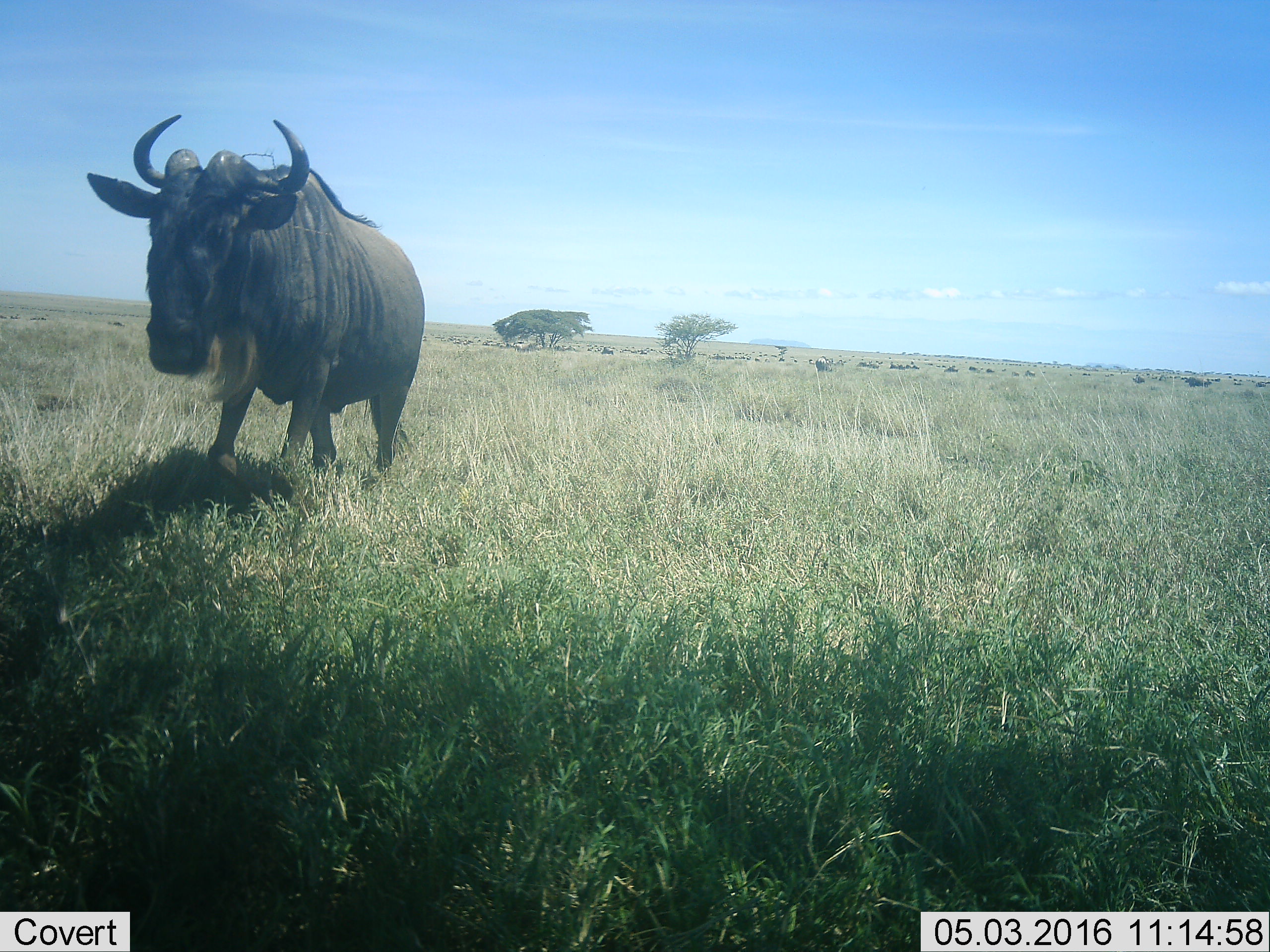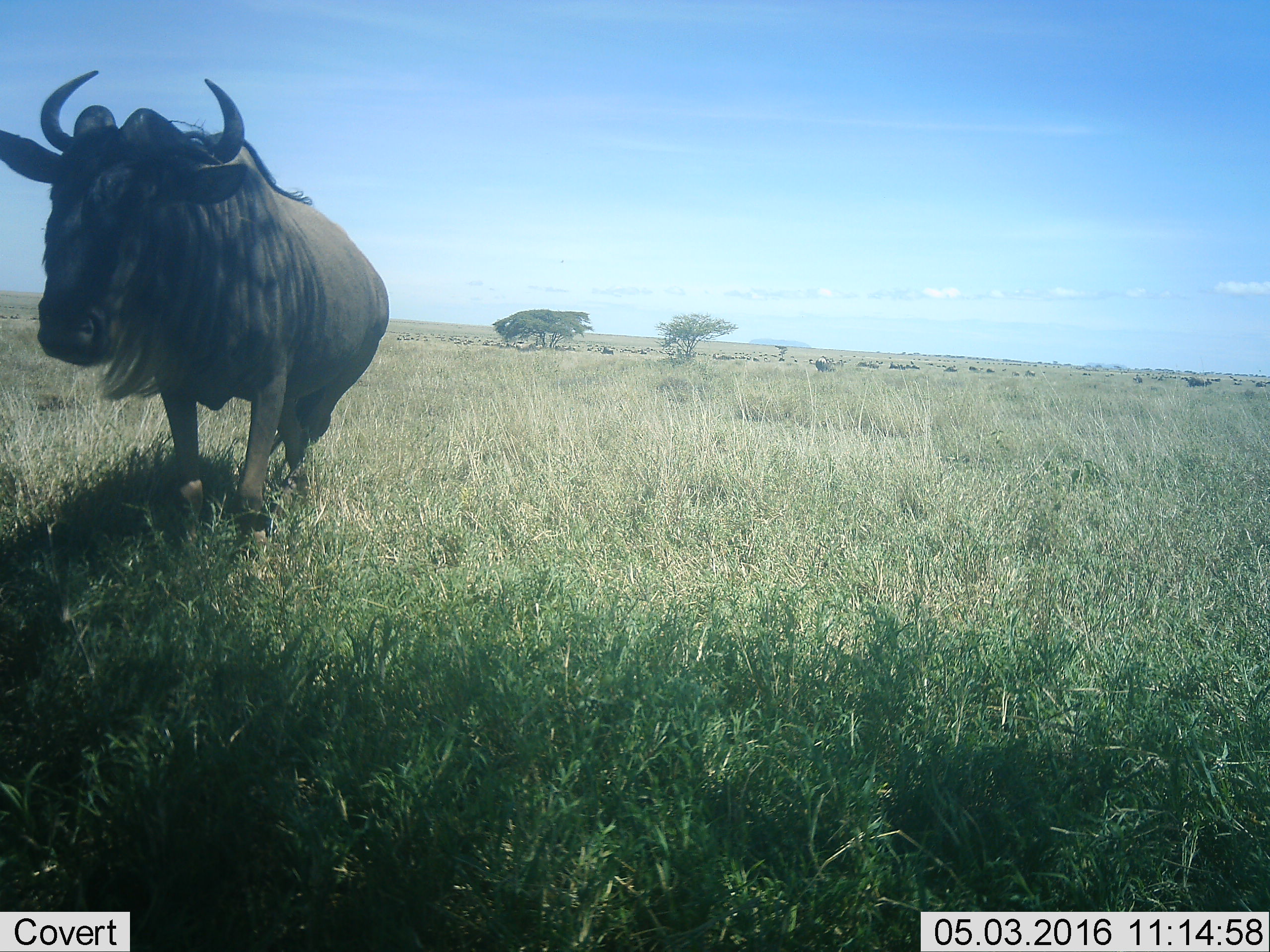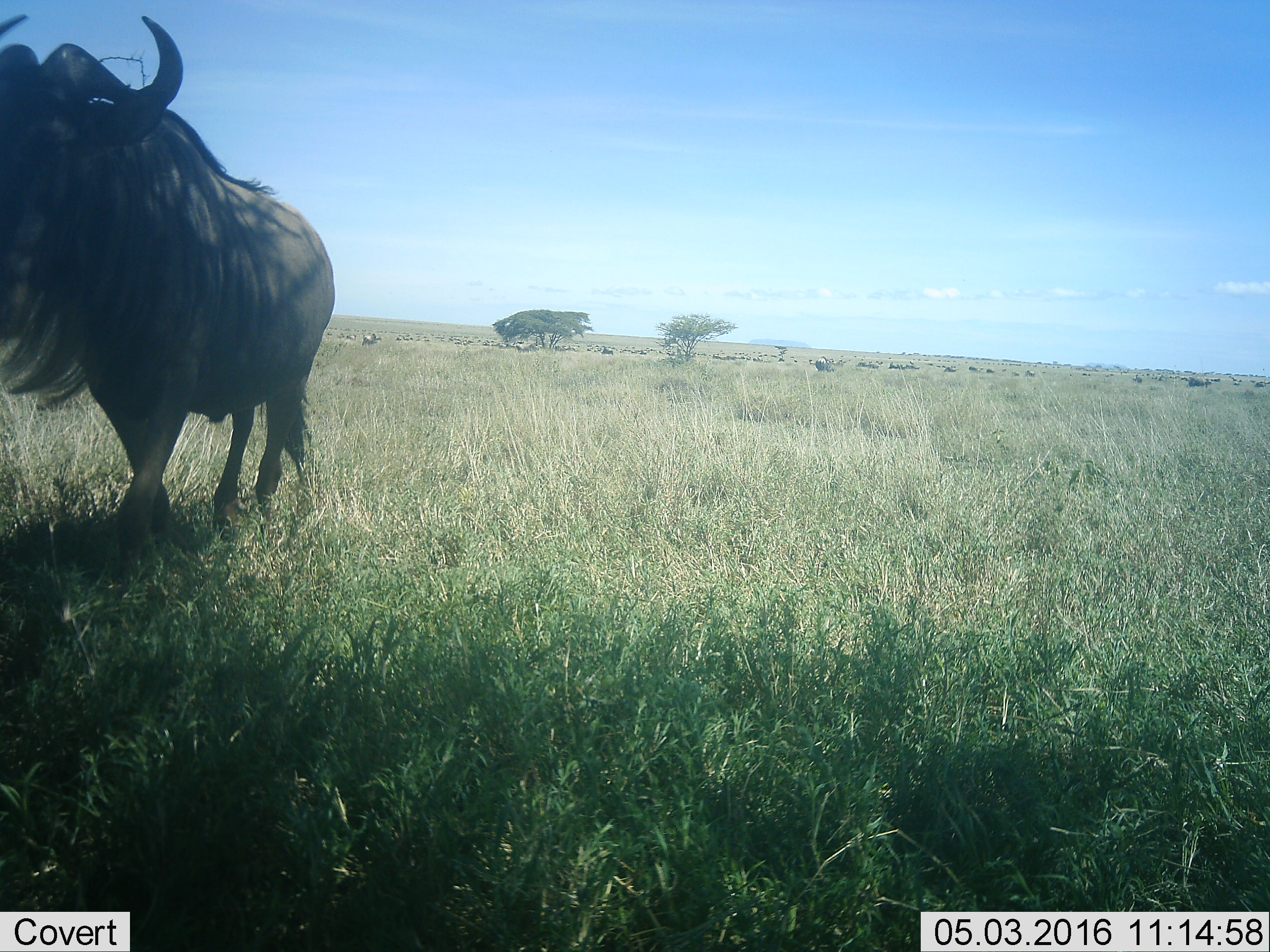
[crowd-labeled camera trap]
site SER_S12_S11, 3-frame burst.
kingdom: Animalia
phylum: Chordata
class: Mammalia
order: Artiodactyla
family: Bovidae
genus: Connochaetes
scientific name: Connochaetes taurinus taurinus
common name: blue wildebeest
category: wildebeestblue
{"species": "wildebeestblue (blue wildebeest) (Connochaetes taurinus taurinus)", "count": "51+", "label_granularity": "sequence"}